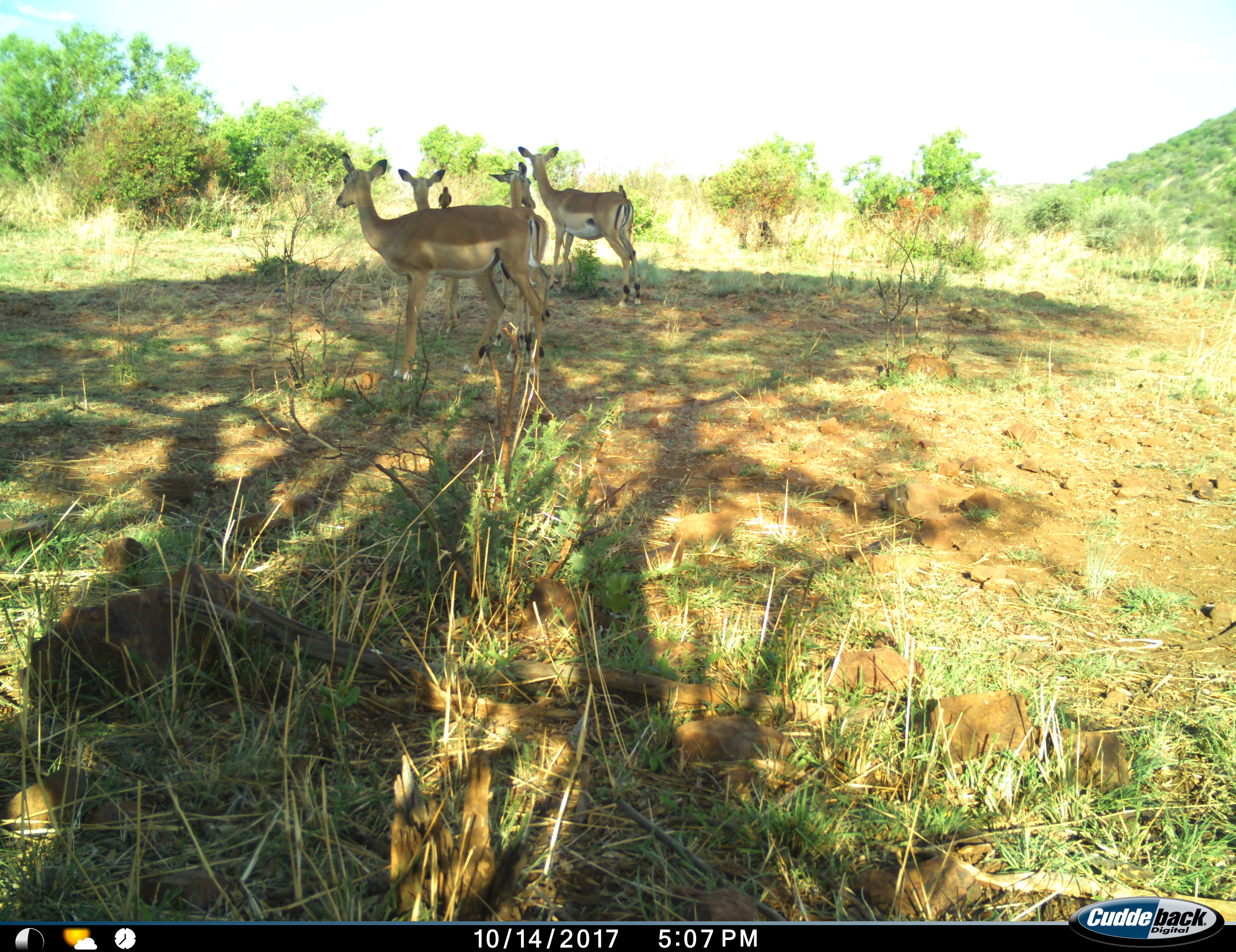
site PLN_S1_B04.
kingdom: Animalia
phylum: Chordata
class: Aves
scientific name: Aves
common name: bird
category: birdother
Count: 2.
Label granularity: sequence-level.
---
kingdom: Animalia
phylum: Chordata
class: Mammalia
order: Artiodactyla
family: Bovidae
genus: Aepyceros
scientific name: Aepyceros melampus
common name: impala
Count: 4.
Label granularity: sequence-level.